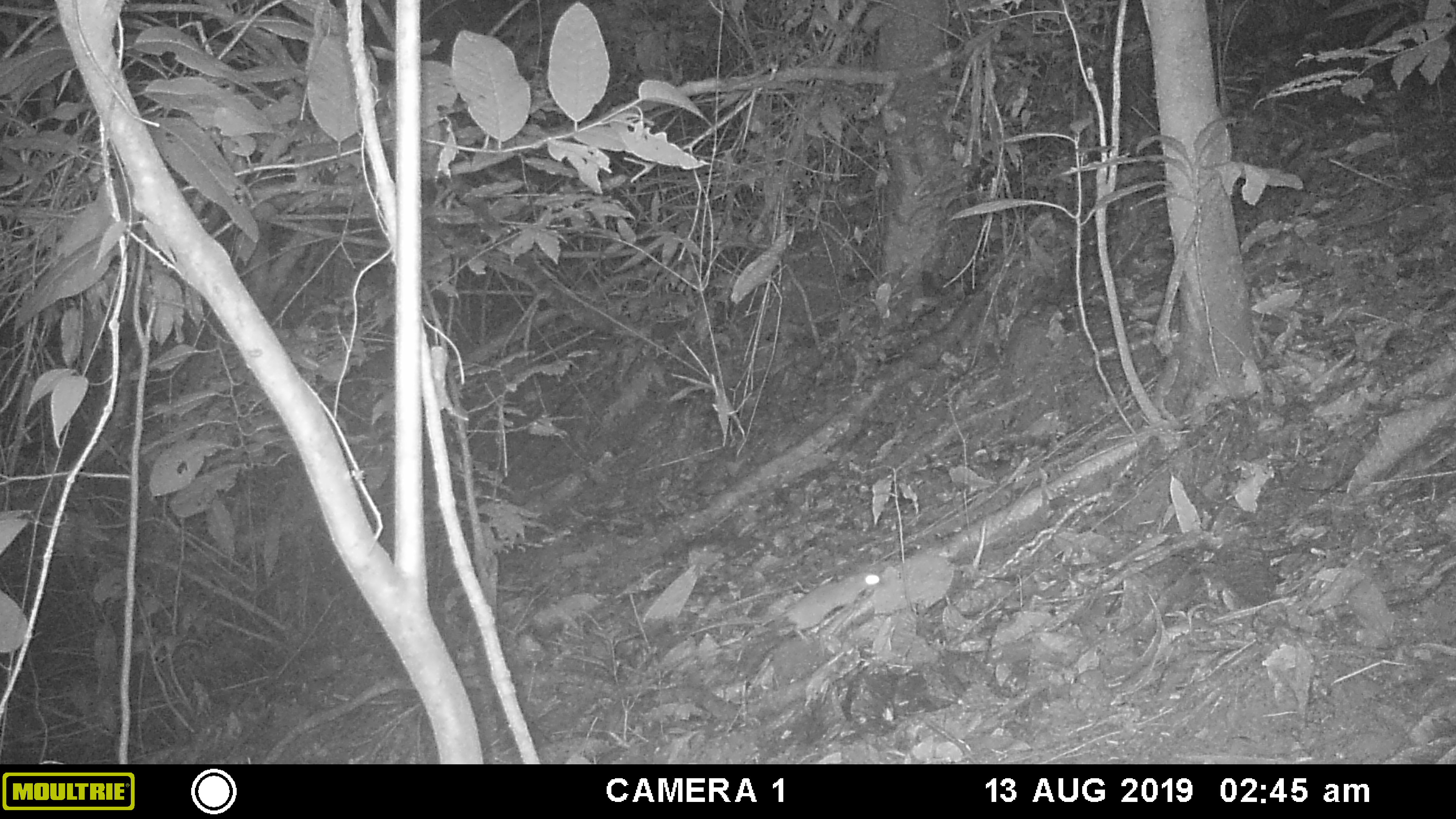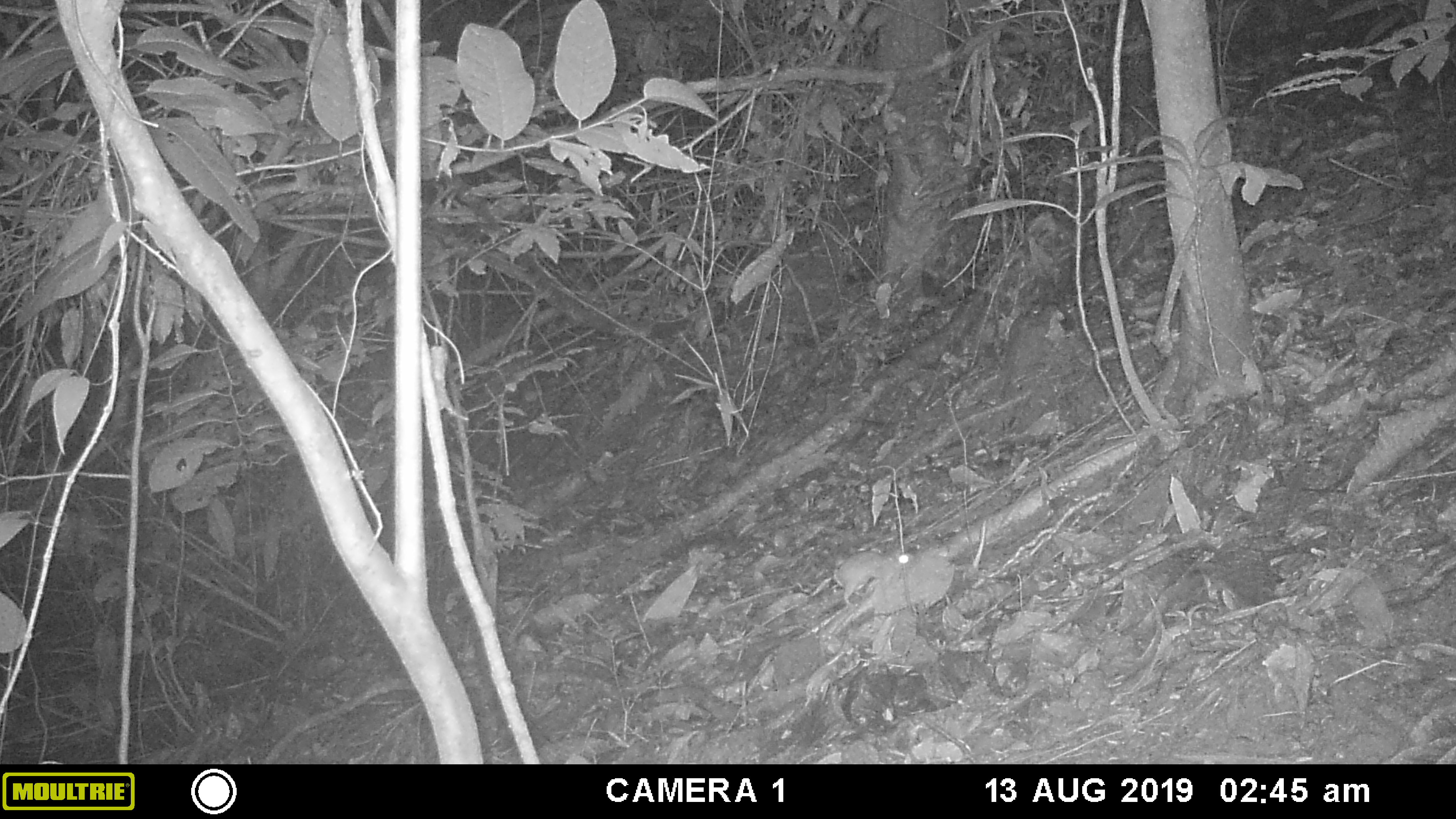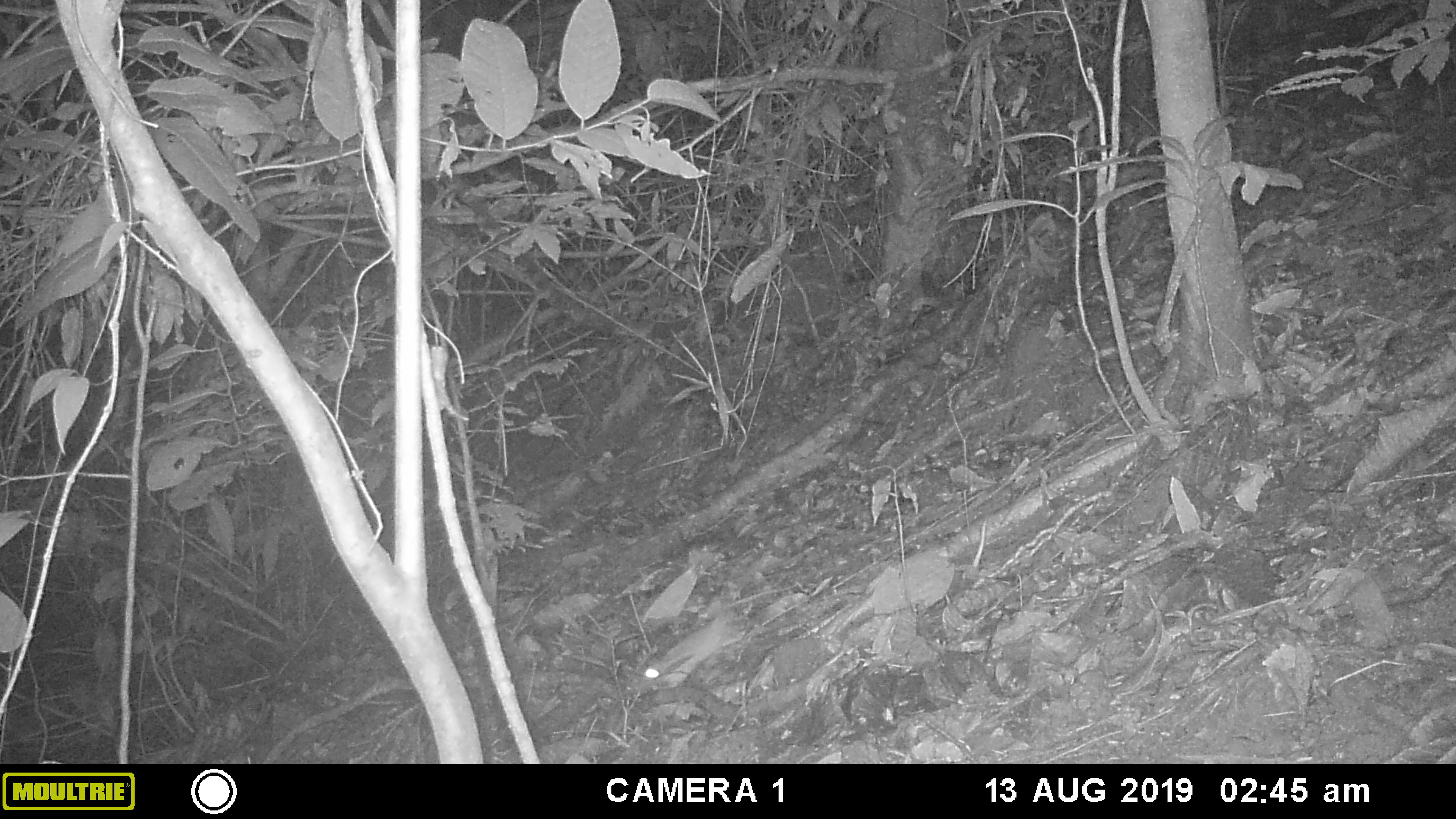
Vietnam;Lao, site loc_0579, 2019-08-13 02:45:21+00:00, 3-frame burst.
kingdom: Animalia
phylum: Chordata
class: Mammalia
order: Rodentia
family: Muridae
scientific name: Muridae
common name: old-world mice and rats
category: unidentified murid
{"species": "unidentified murid (old-world mice and rats) (Muridae)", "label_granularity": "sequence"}